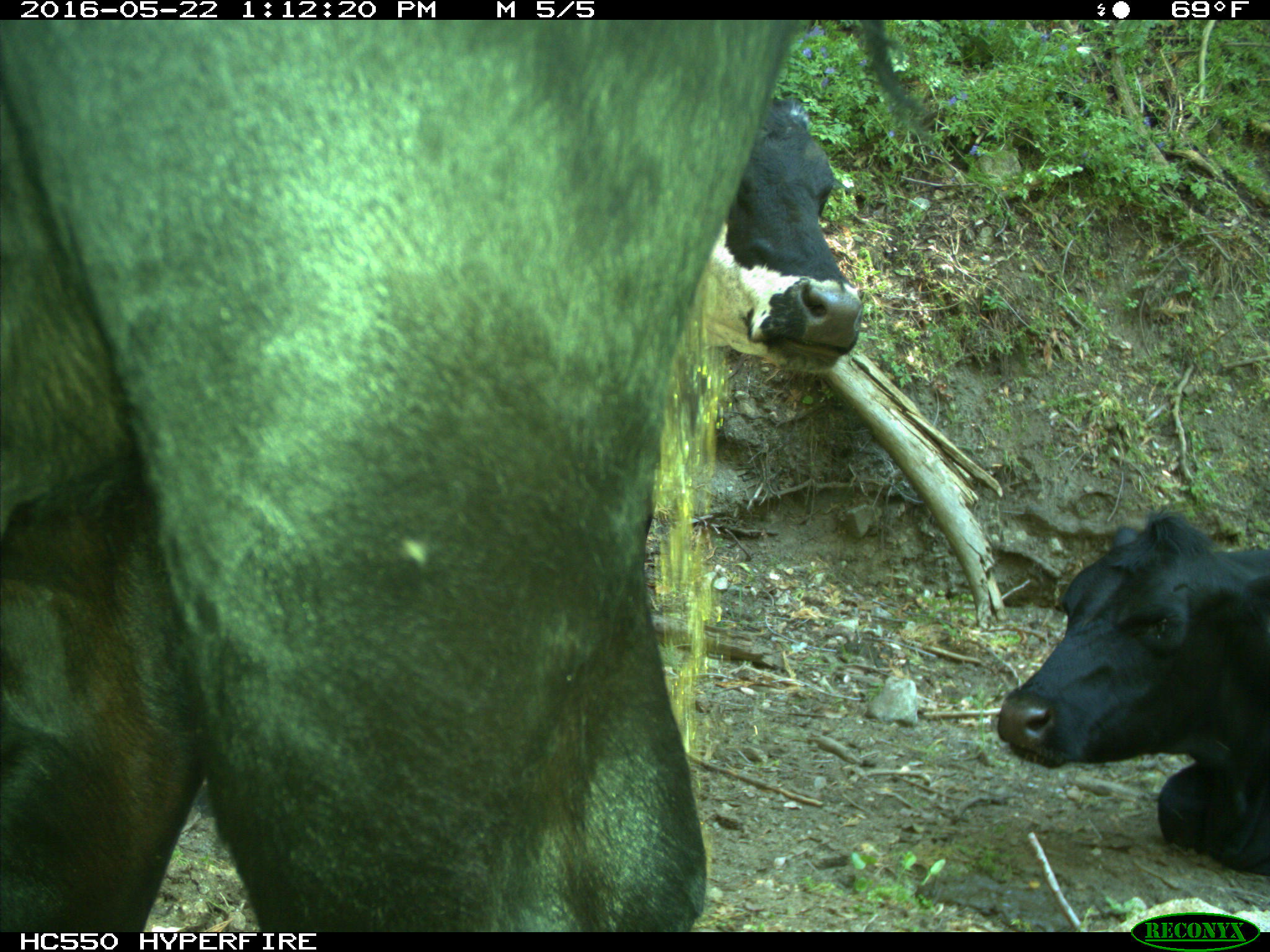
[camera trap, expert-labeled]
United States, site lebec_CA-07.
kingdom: Animalia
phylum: Chordata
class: Mammalia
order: Artiodactyla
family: Bovidae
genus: Bos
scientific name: Bos taurus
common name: domestic cow